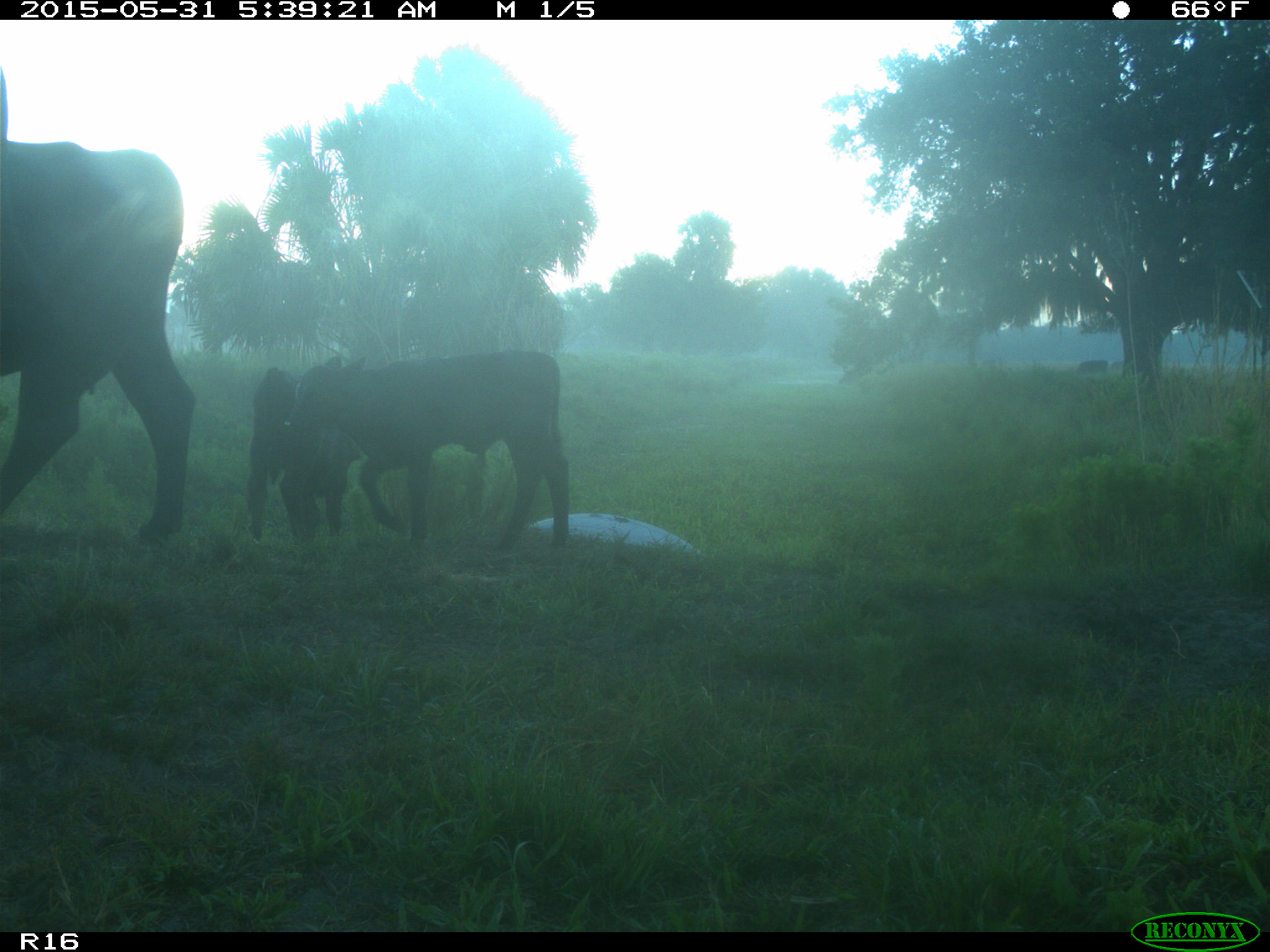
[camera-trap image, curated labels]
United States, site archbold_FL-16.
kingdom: Animalia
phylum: Chordata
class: Mammalia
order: Artiodactyla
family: Bovidae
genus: Bos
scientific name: Bos taurus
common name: domestic cow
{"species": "Bos taurus (domestic cow)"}